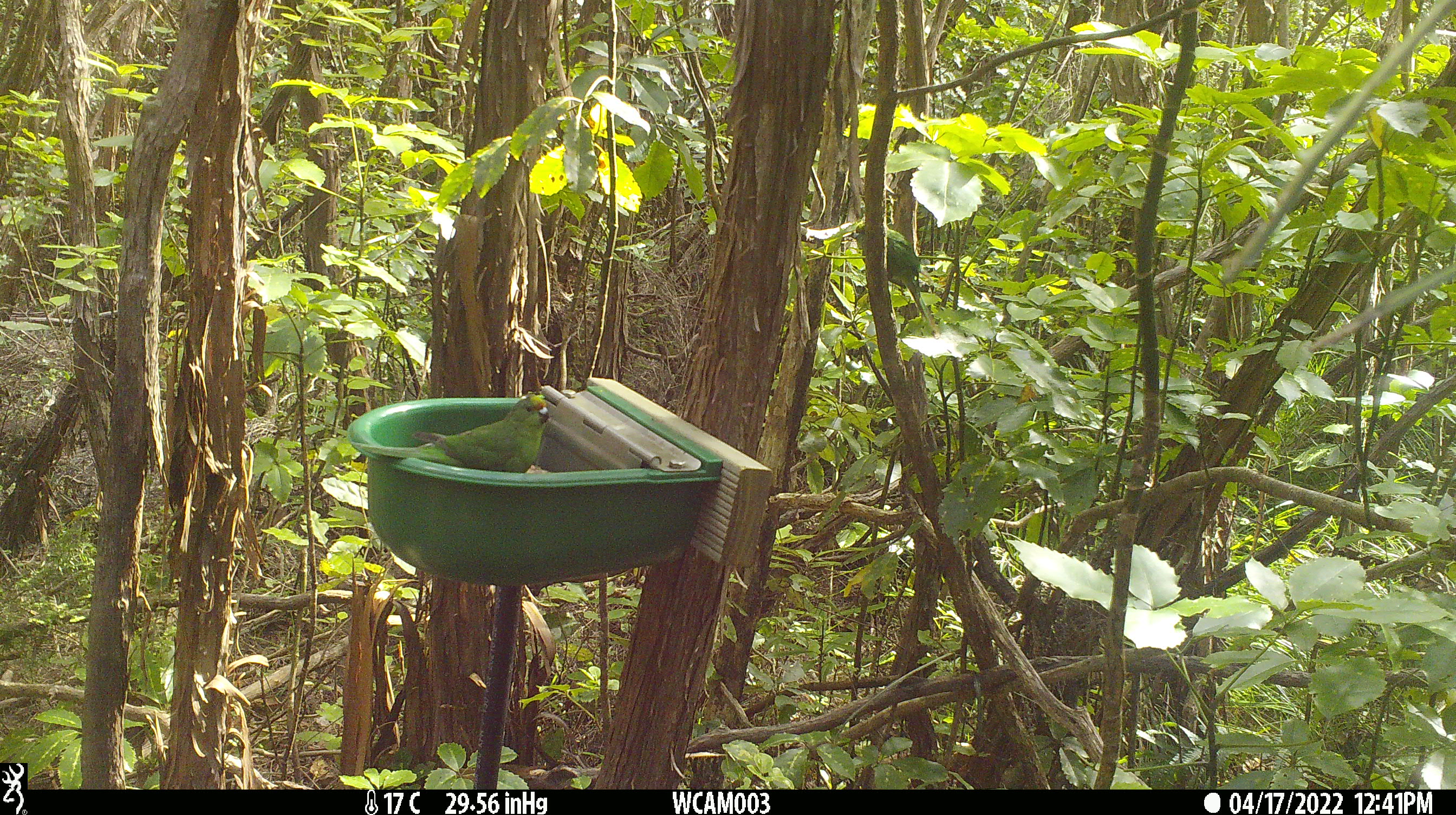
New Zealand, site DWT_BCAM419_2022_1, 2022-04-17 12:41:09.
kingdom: Animalia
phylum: Chordata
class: Aves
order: Psittaciformes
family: Psittaculidae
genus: Cyanoramphus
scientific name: Cyanoramphus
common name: parakeet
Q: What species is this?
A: Parakeet (Cyanoramphus).